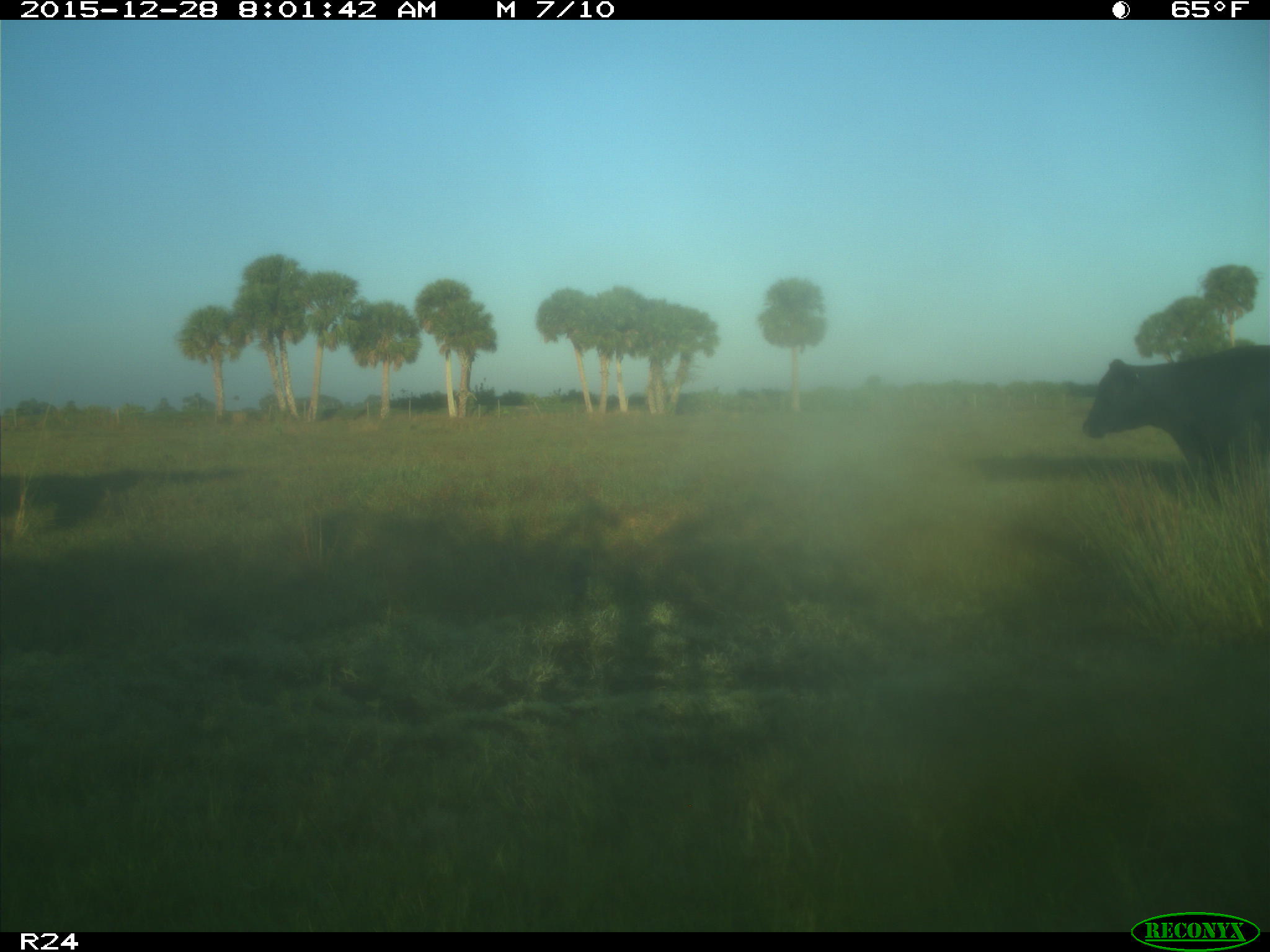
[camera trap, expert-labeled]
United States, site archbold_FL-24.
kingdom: Animalia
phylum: Chordata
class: Mammalia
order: Artiodactyla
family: Bovidae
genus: Bos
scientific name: Bos taurus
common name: domestic cow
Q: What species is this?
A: Bos taurus (domestic cow).